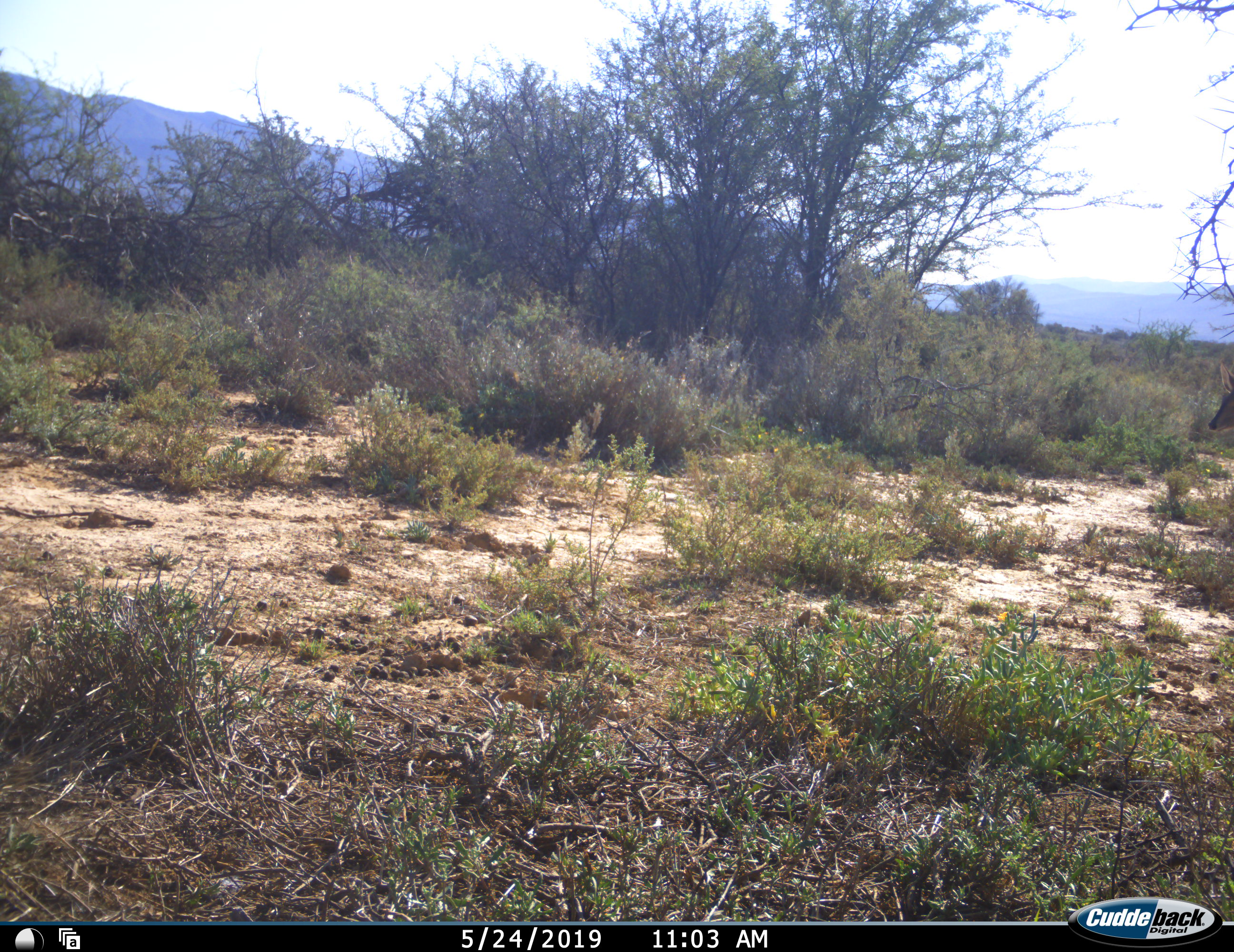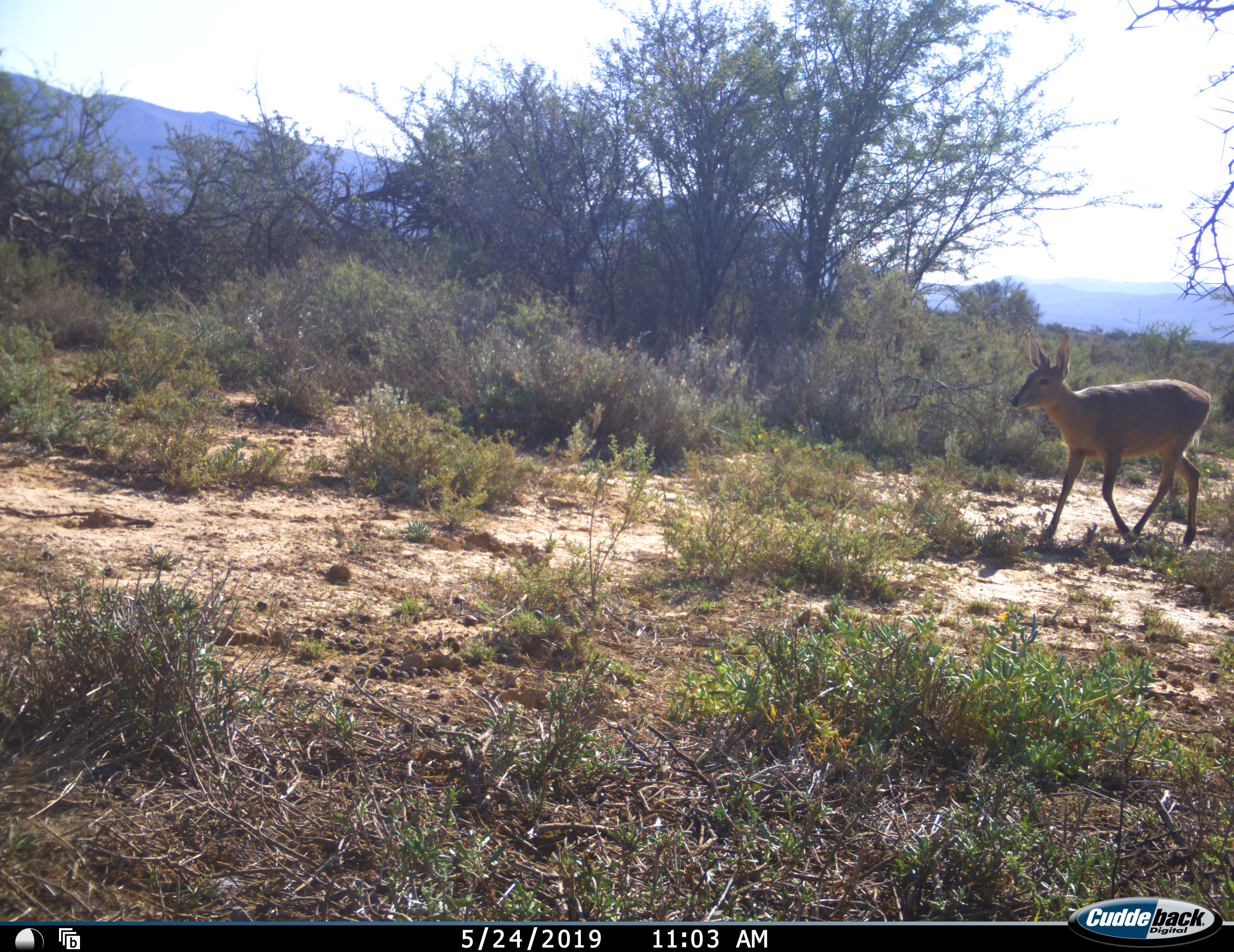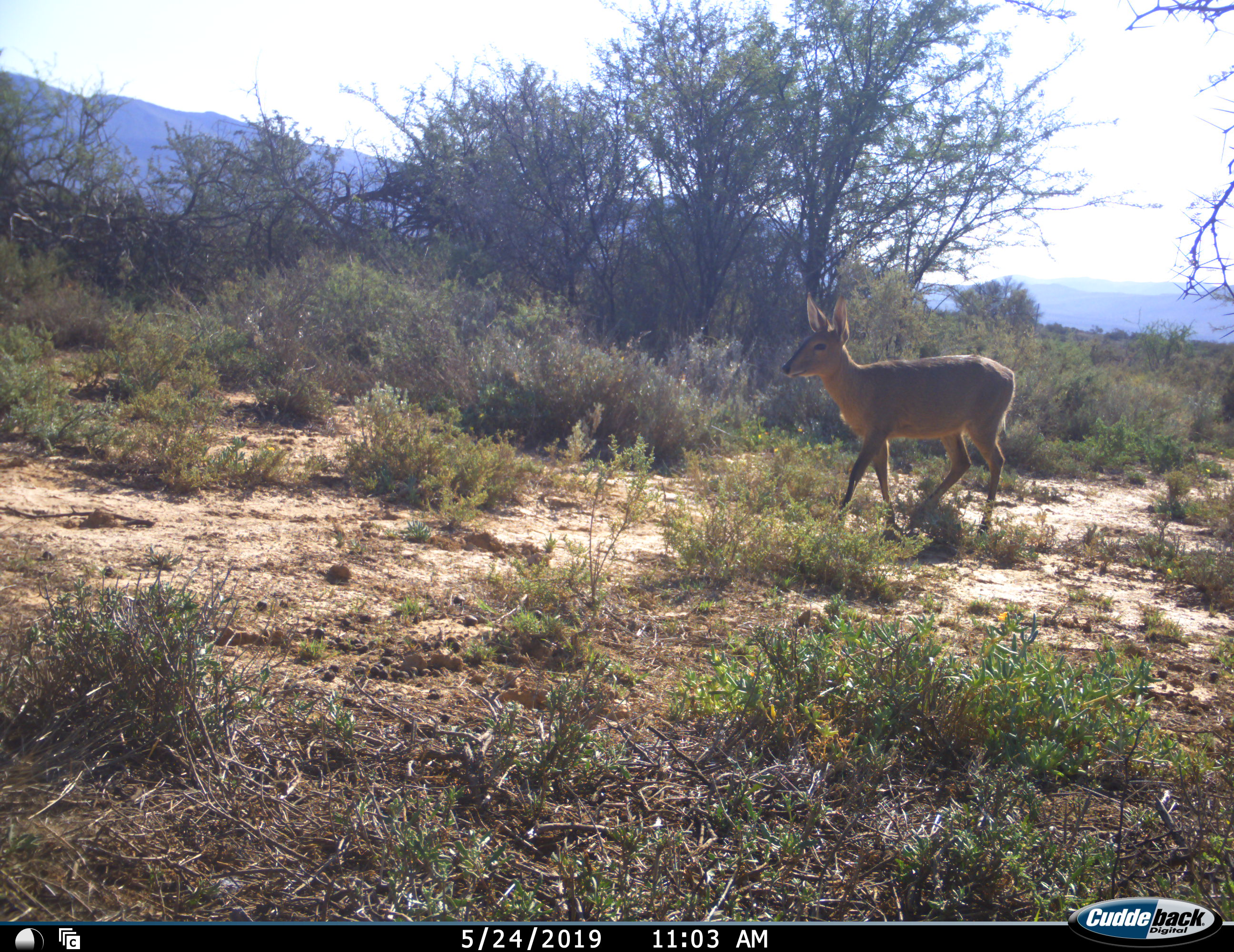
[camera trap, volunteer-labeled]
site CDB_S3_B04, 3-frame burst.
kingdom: Animalia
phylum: Chordata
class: Mammalia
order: Artiodactyla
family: Bovidae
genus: Sylvicapra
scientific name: Sylvicapra grimmia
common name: common duiker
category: duikercommongrey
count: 1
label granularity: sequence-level